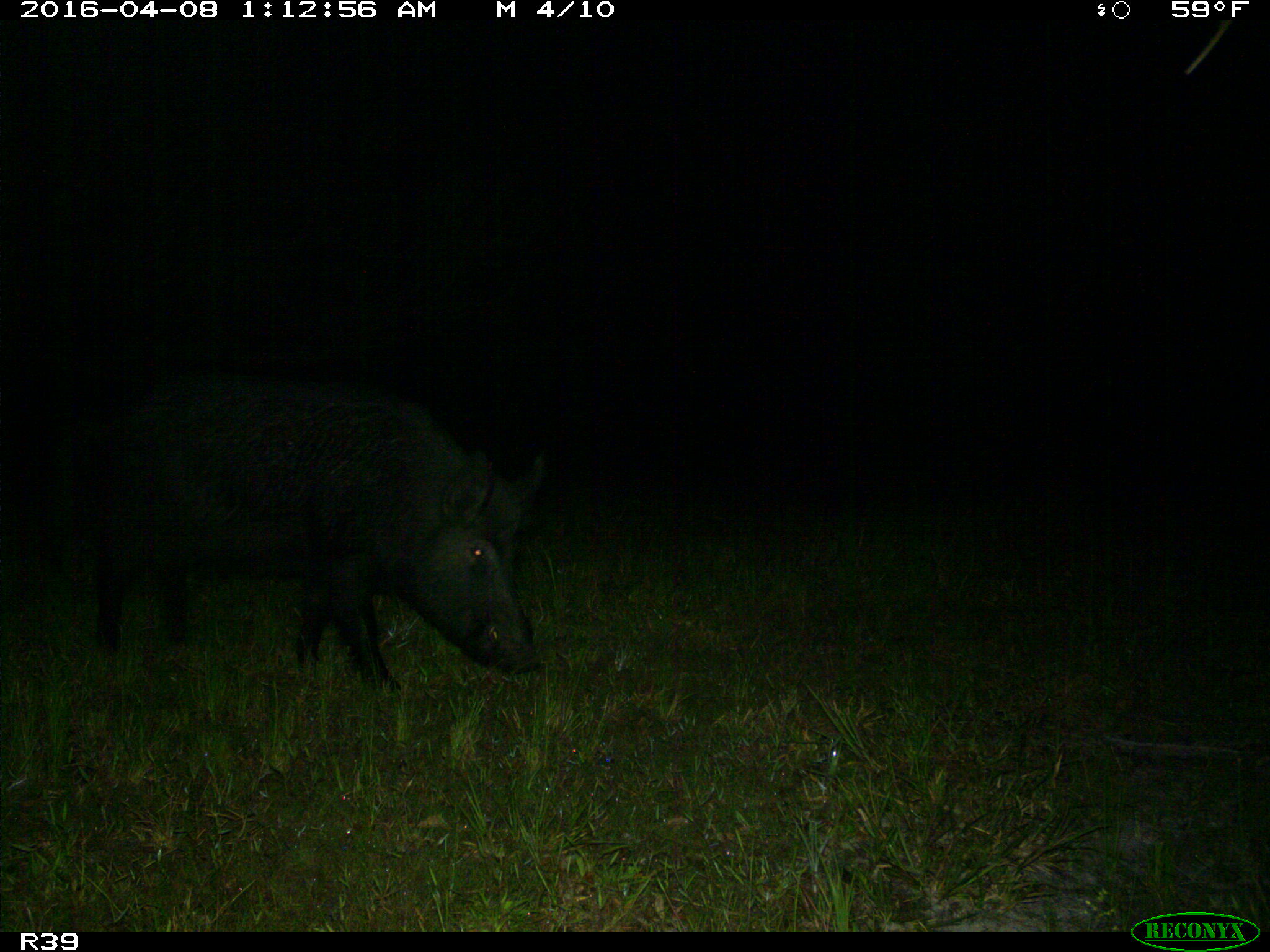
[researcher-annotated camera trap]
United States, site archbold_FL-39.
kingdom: Animalia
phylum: Chordata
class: Mammalia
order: Artiodactyla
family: Suidae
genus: Sus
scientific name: Sus scrofa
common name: wild boar